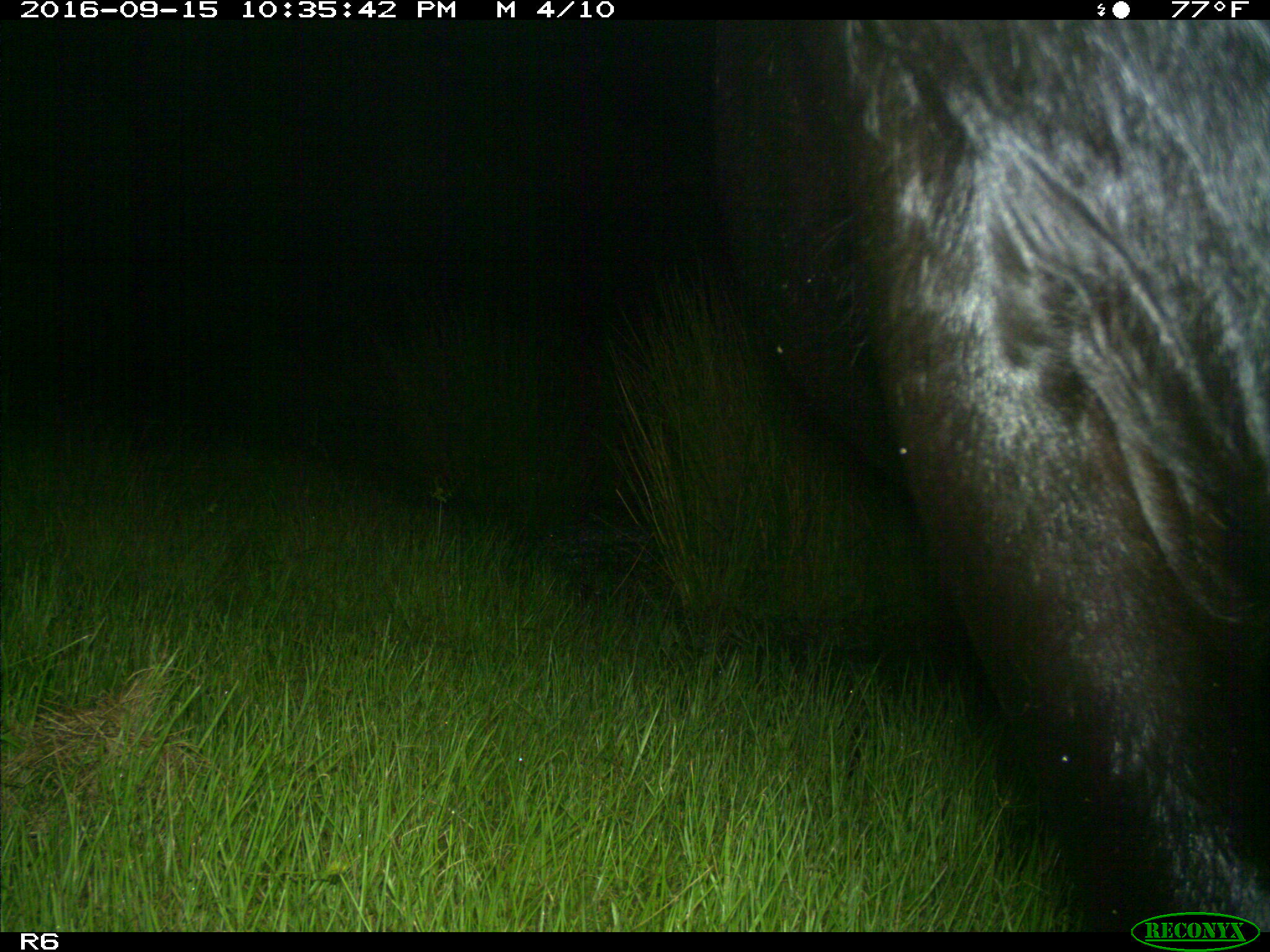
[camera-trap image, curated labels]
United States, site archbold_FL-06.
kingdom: Animalia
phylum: Chordata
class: Mammalia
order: Artiodactyla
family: Bovidae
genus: Bos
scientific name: Bos taurus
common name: domestic cow